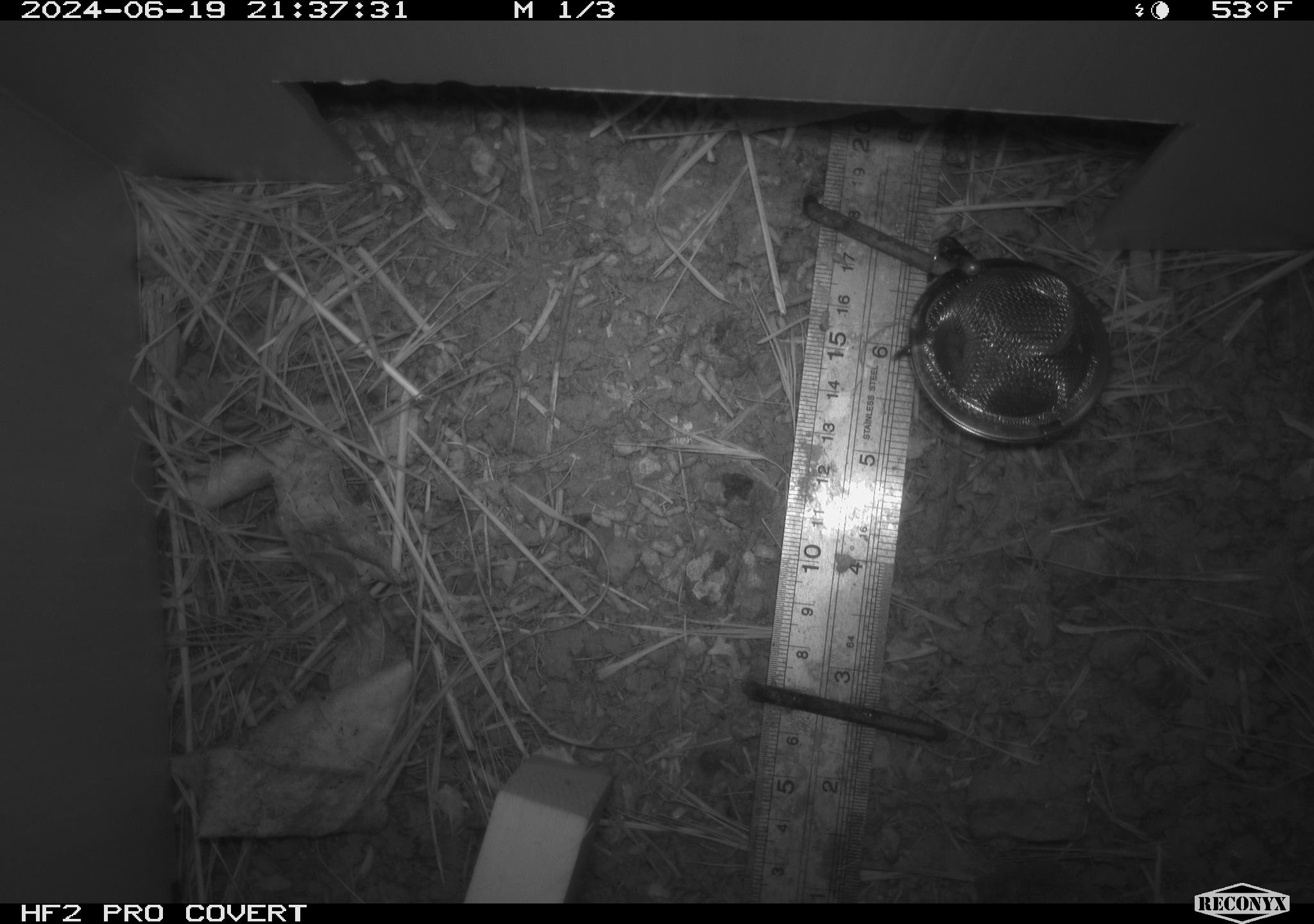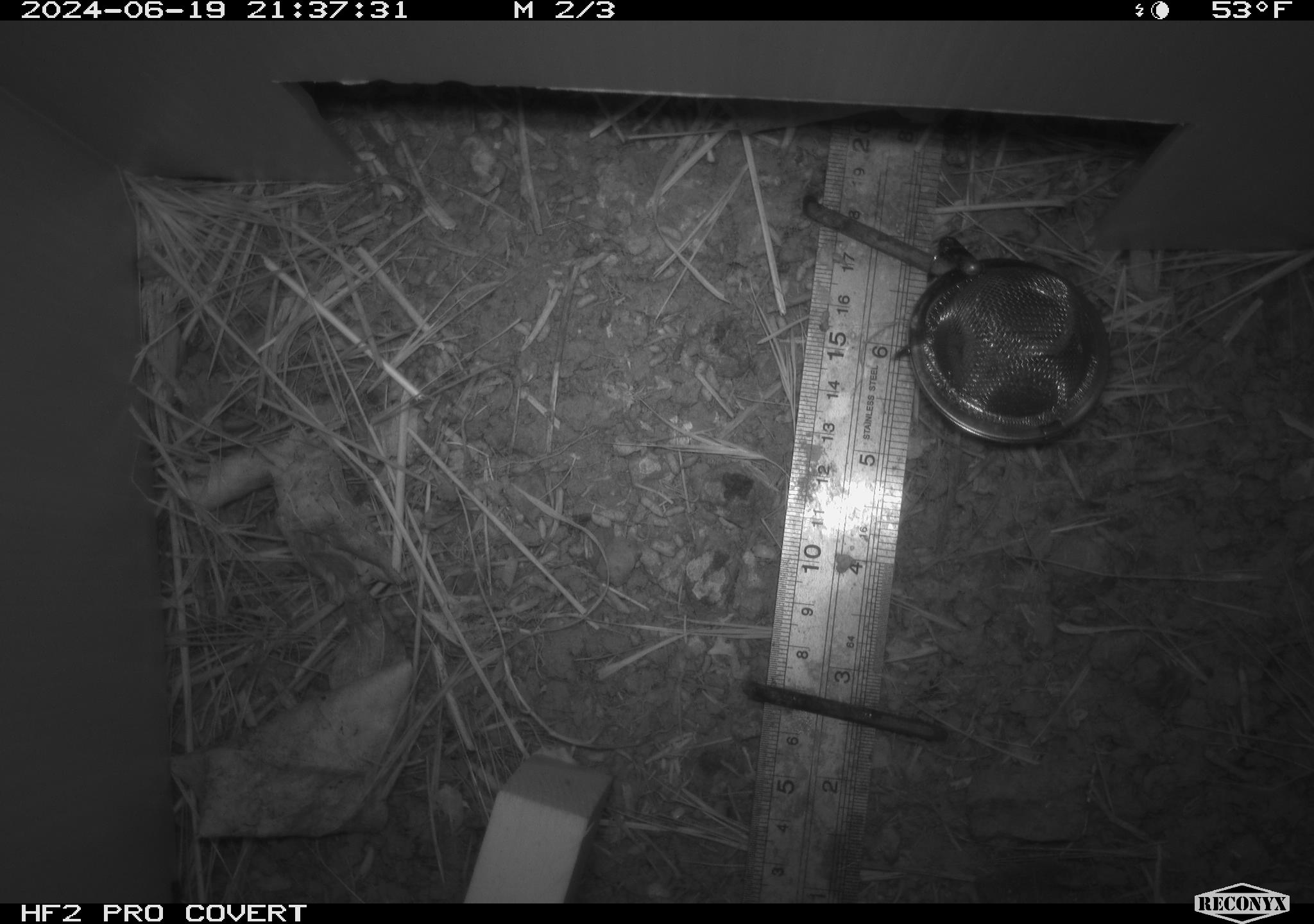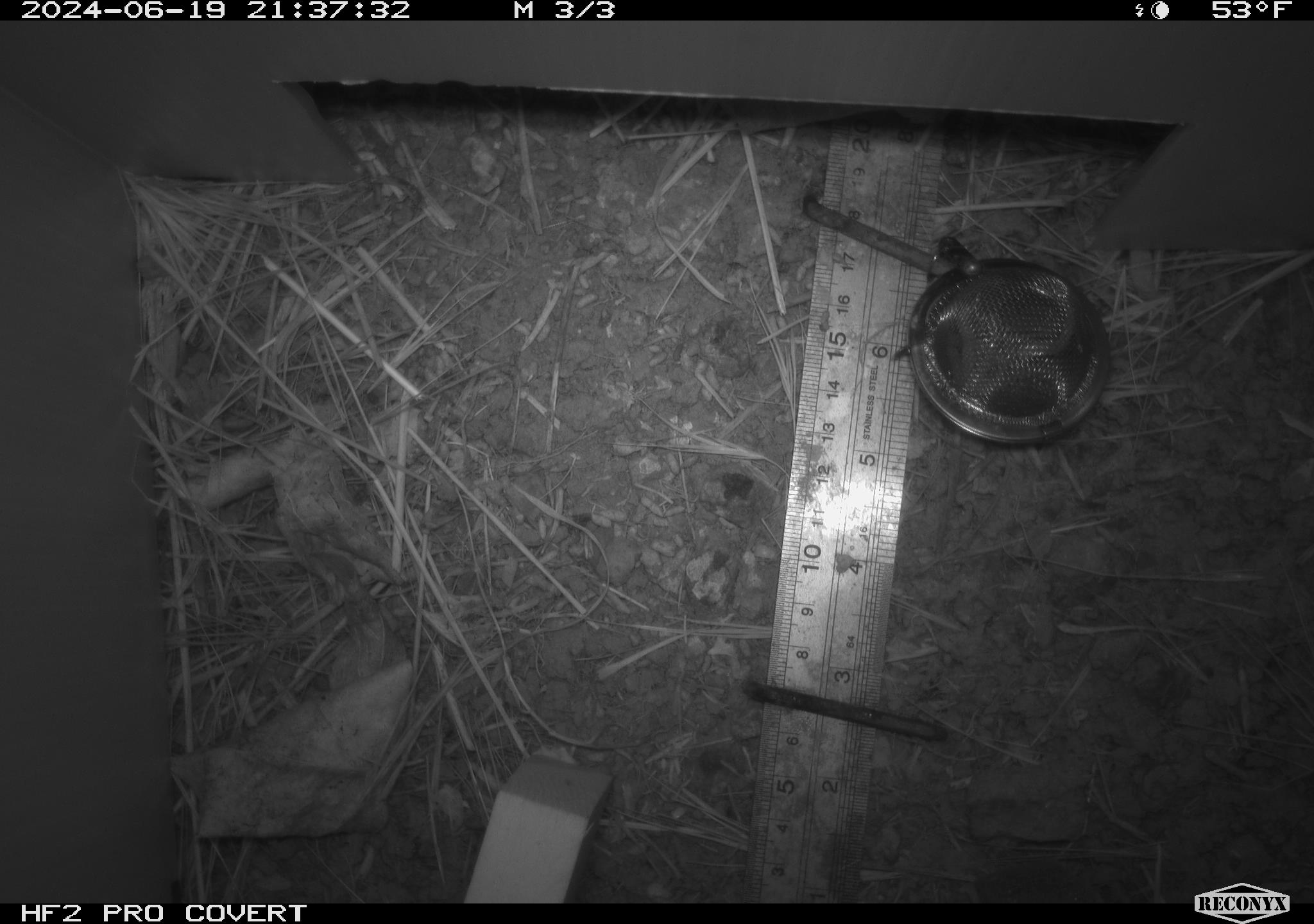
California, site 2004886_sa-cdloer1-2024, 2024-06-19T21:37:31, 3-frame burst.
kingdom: Animalia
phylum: Chordata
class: Mammalia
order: Rodentia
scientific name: Rodentia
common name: mouse species